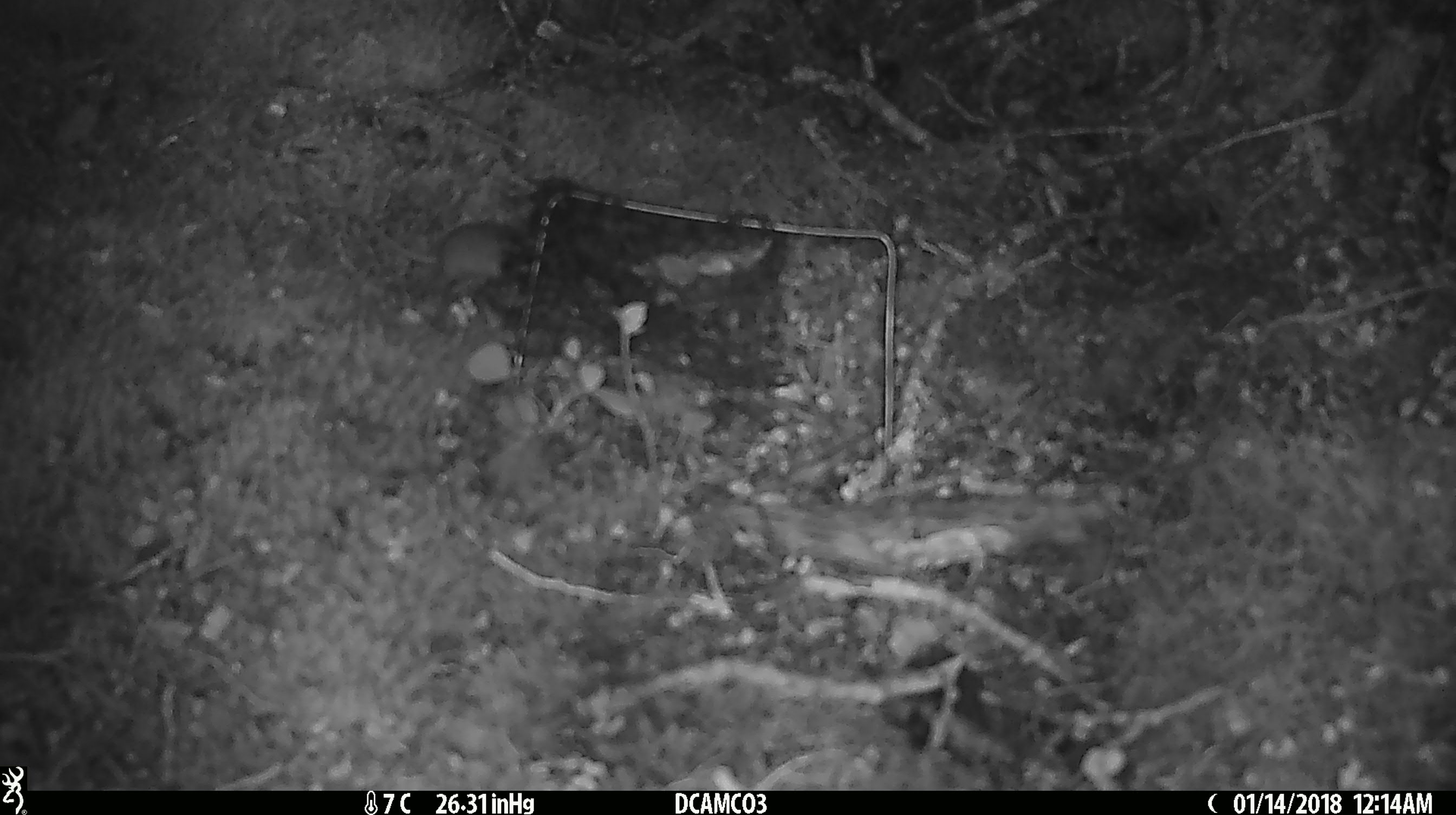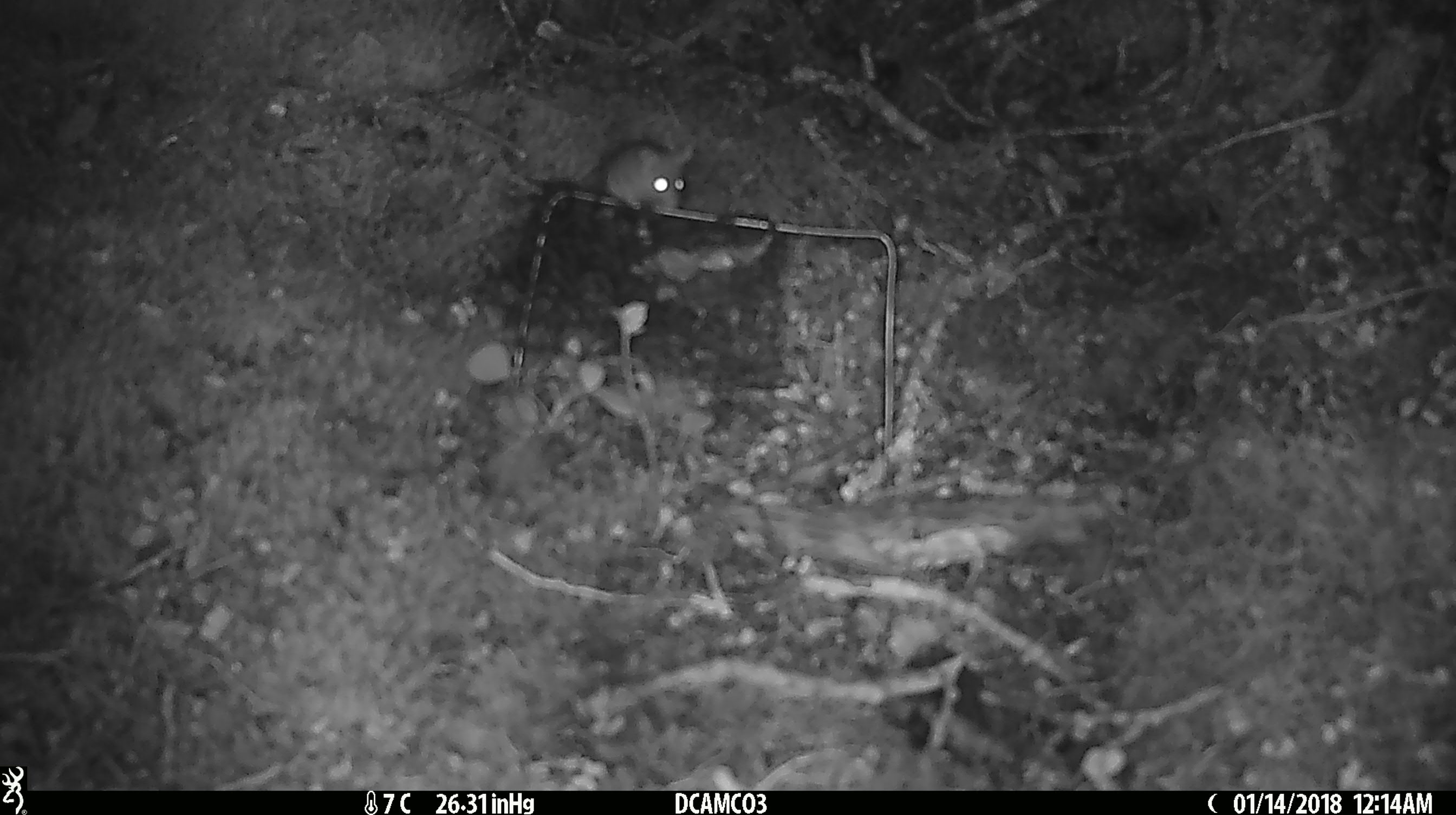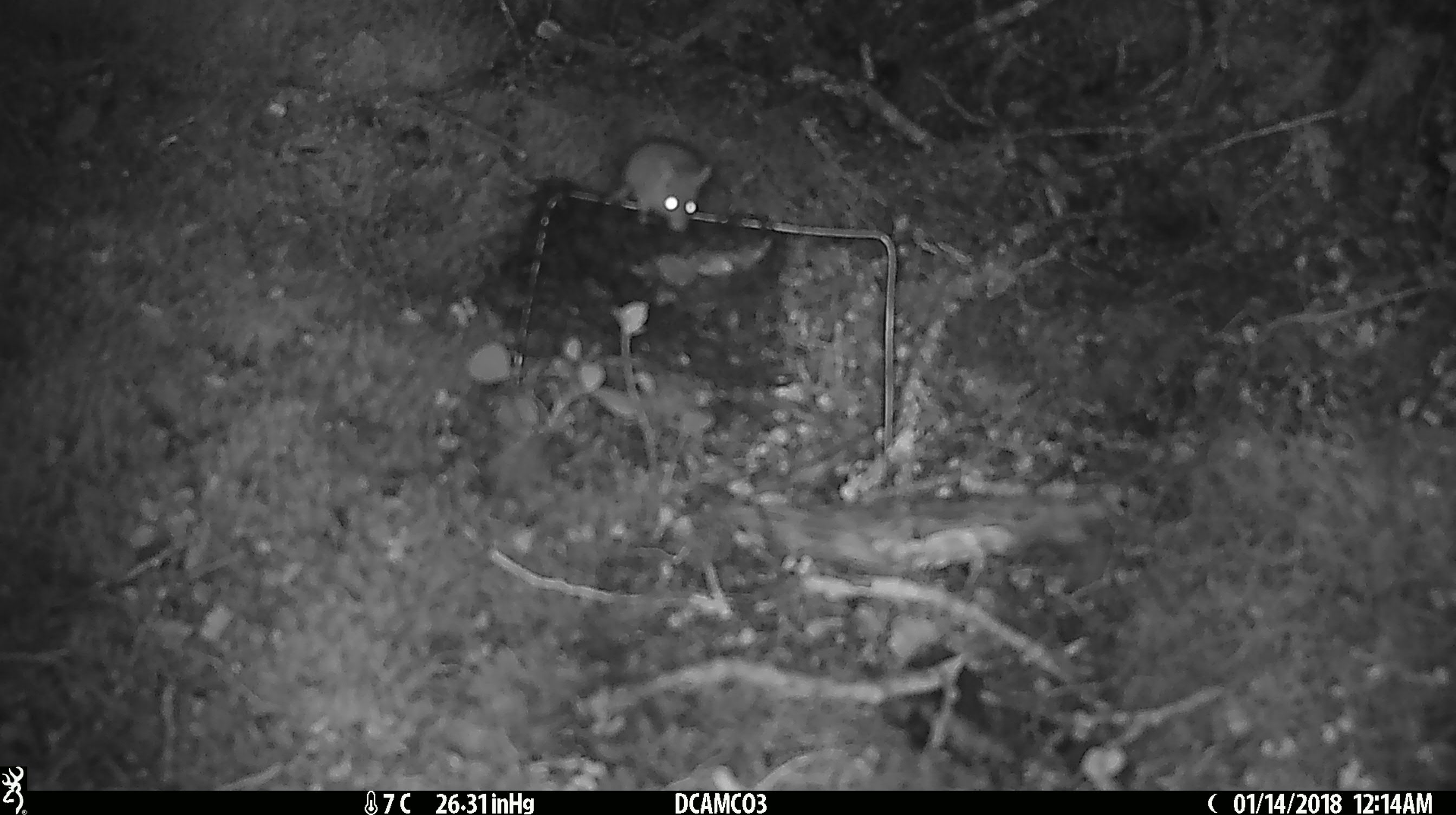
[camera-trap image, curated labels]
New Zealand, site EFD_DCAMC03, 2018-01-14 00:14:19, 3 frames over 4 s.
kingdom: Animalia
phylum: Chordata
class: Mammalia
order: Rodentia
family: Muridae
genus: Mus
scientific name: Mus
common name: mouse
Mouse (Mus).